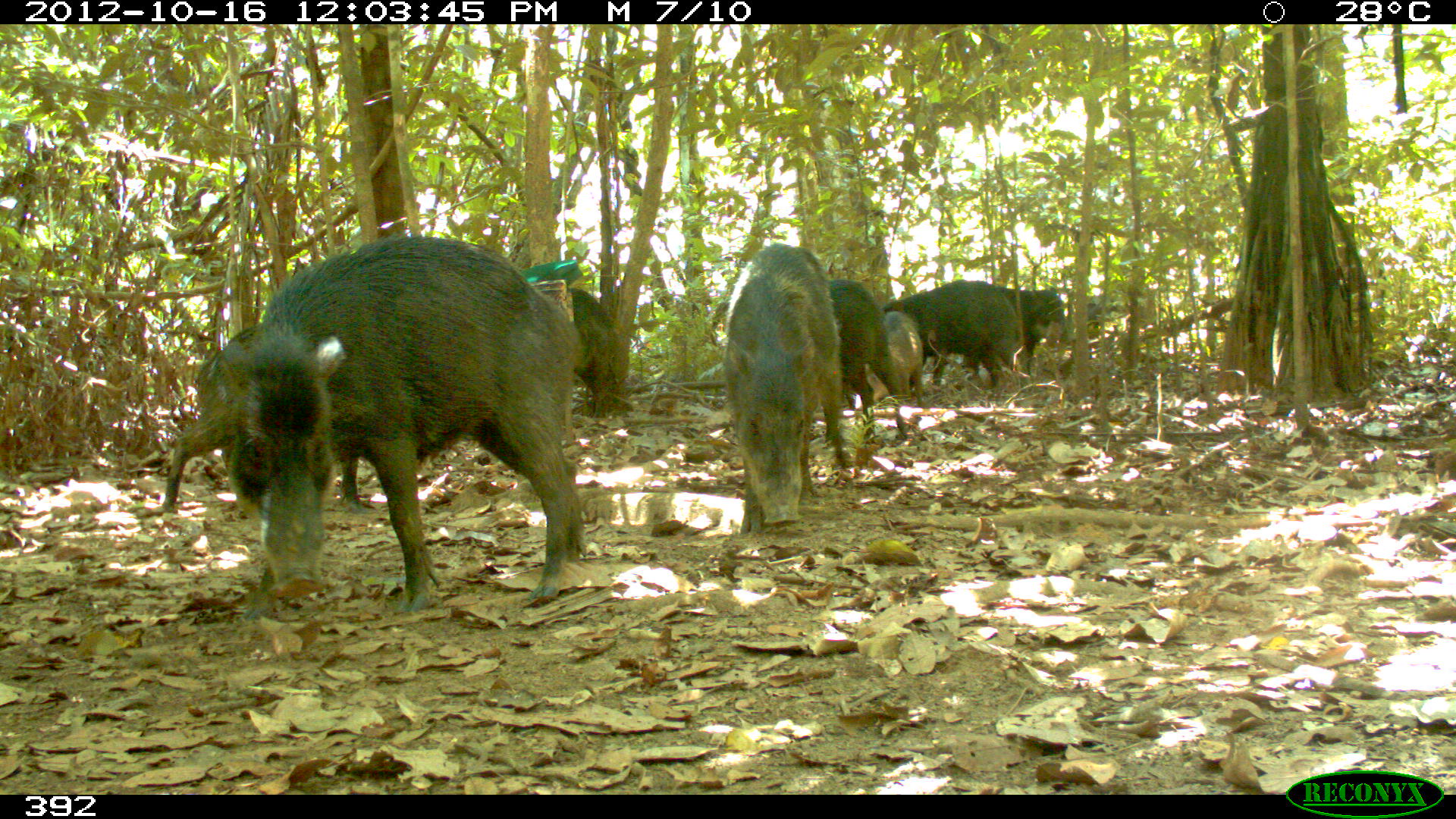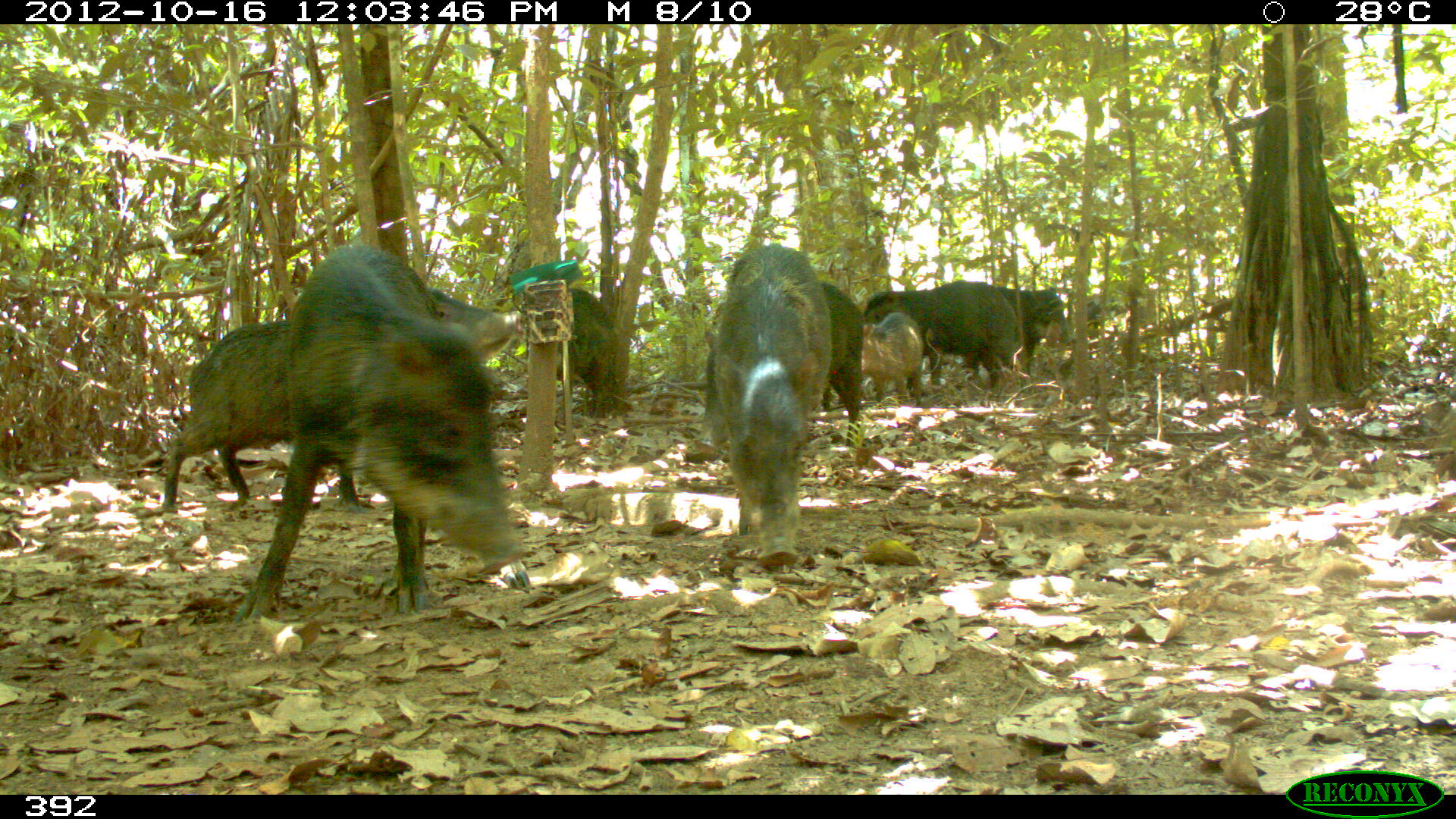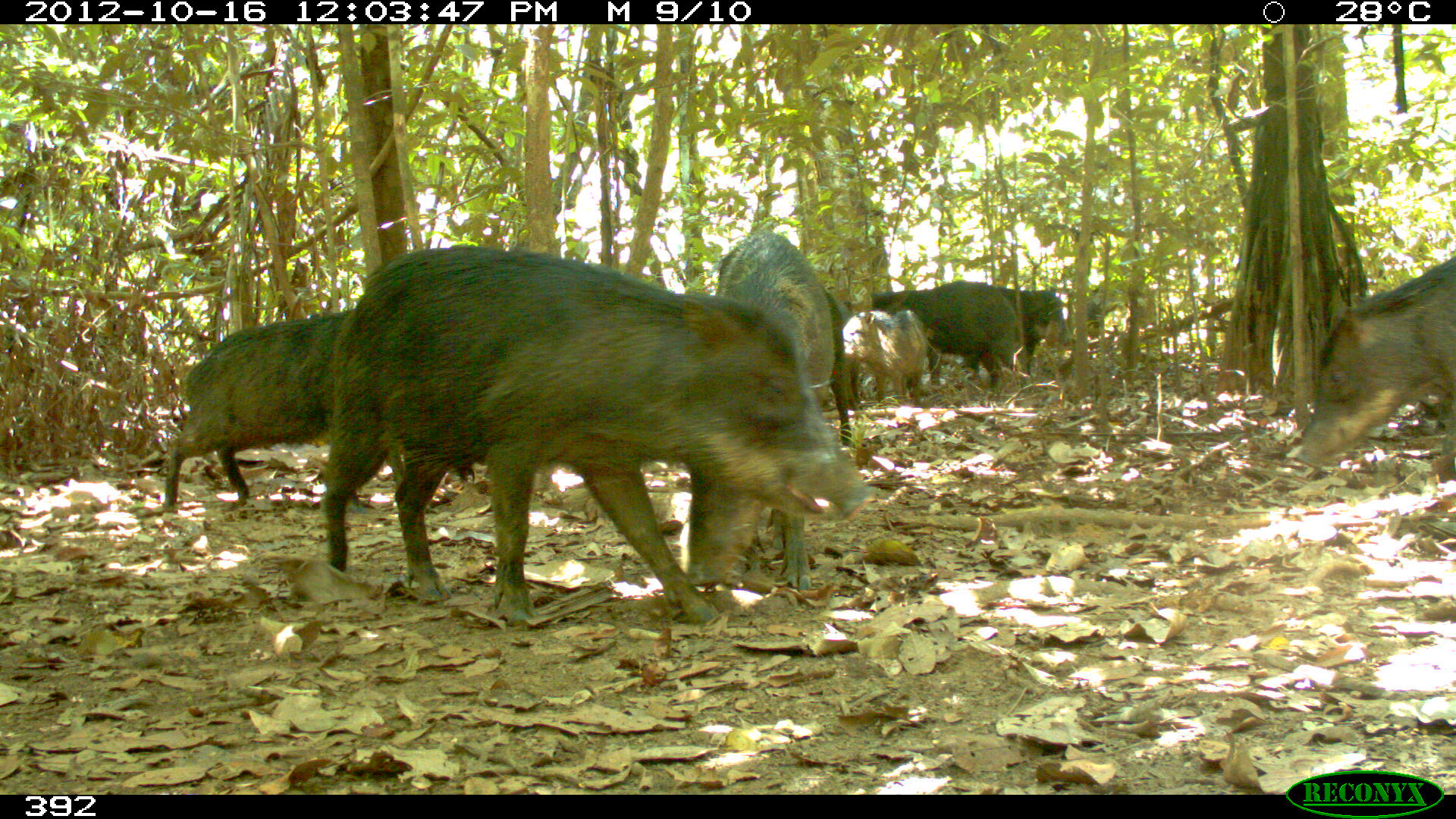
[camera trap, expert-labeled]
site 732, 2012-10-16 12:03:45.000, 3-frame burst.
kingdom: Animalia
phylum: Chordata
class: Mammalia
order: Artiodactyla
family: Tayassuidae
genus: Tayassu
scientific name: Tayassu pecari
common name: white-lipped peccary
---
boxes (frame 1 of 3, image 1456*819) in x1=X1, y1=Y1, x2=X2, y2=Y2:
tayassu pecari: x1=215, y1=234, x2=590, y2=624; x1=716, y1=237, x2=850, y2=537; x1=156, y1=321, x2=356, y2=517; x1=879, y1=276, x2=1022, y2=395; x1=818, y1=274, x2=911, y2=446; x1=549, y1=287, x2=620, y2=421; x1=992, y1=283, x2=1069, y2=376; x1=871, y1=309, x2=927, y2=411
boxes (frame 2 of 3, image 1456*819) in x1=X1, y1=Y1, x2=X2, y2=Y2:
tayassu pecari: x1=228, y1=236, x2=533, y2=627; x1=159, y1=288, x2=523, y2=514; x1=712, y1=239, x2=834, y2=564; x1=693, y1=280, x2=867, y2=455; x1=858, y1=278, x2=1024, y2=396; x1=528, y1=287, x2=627, y2=419; x1=982, y1=286, x2=1068, y2=377; x1=857, y1=310, x2=926, y2=407